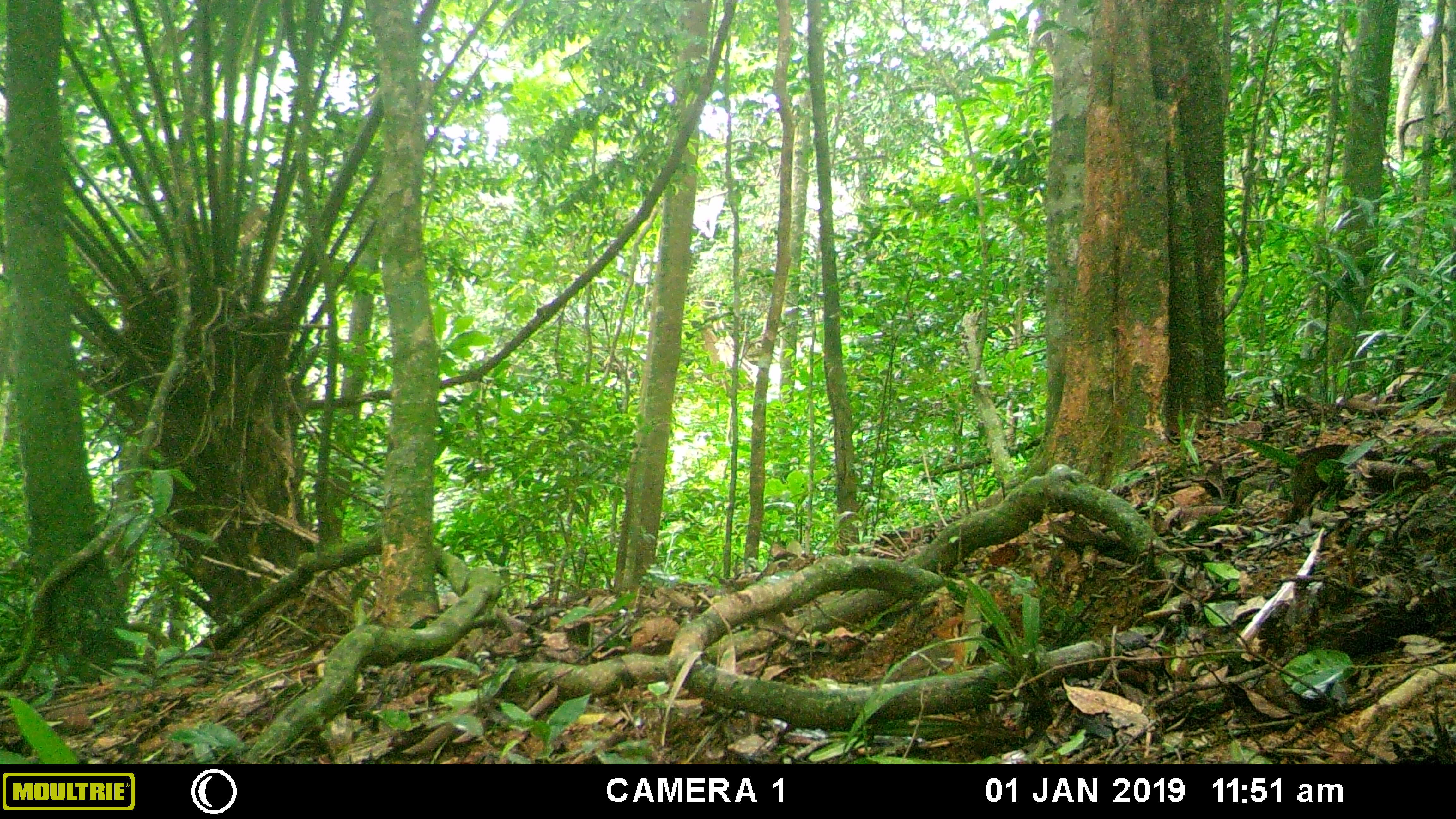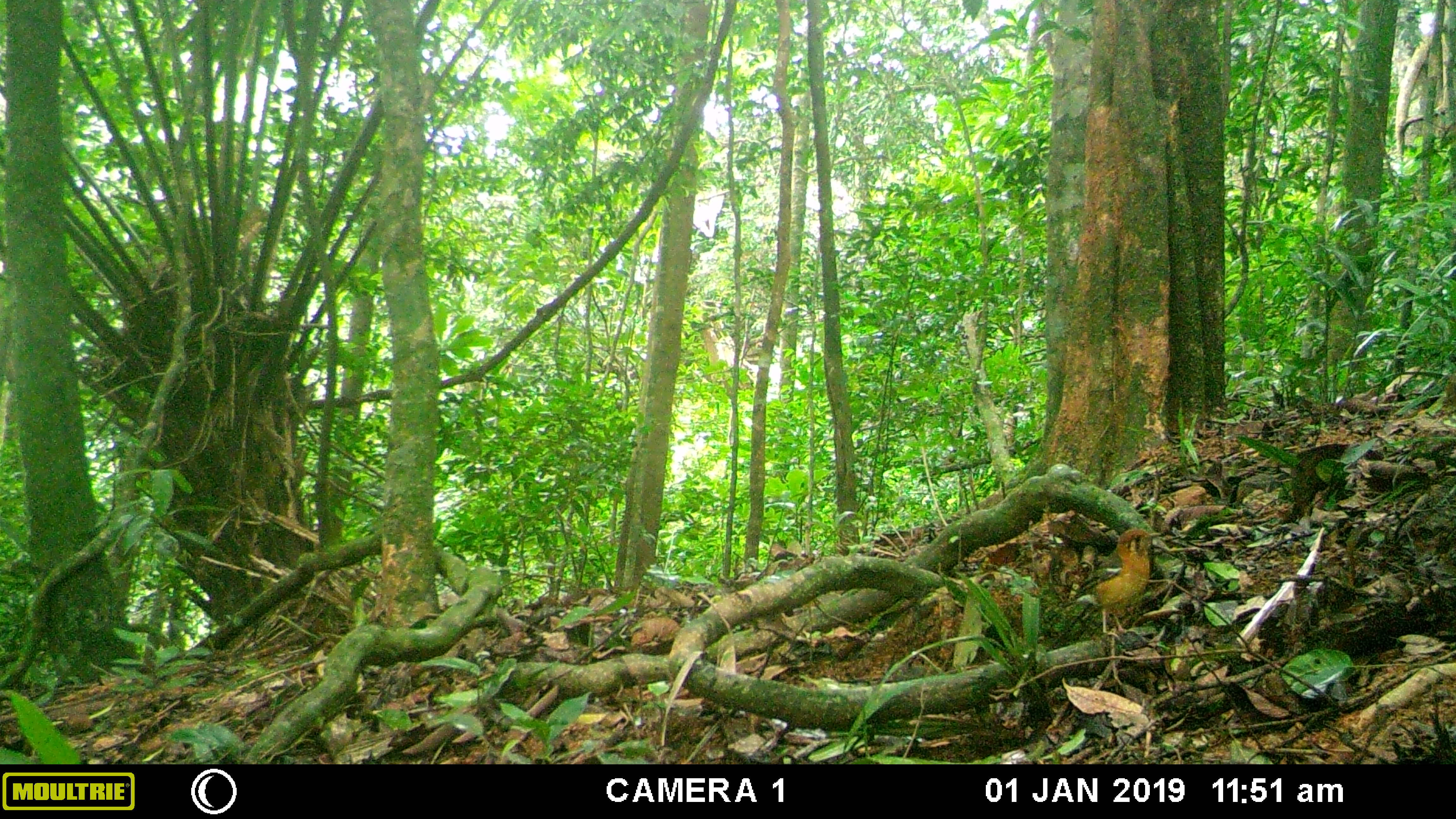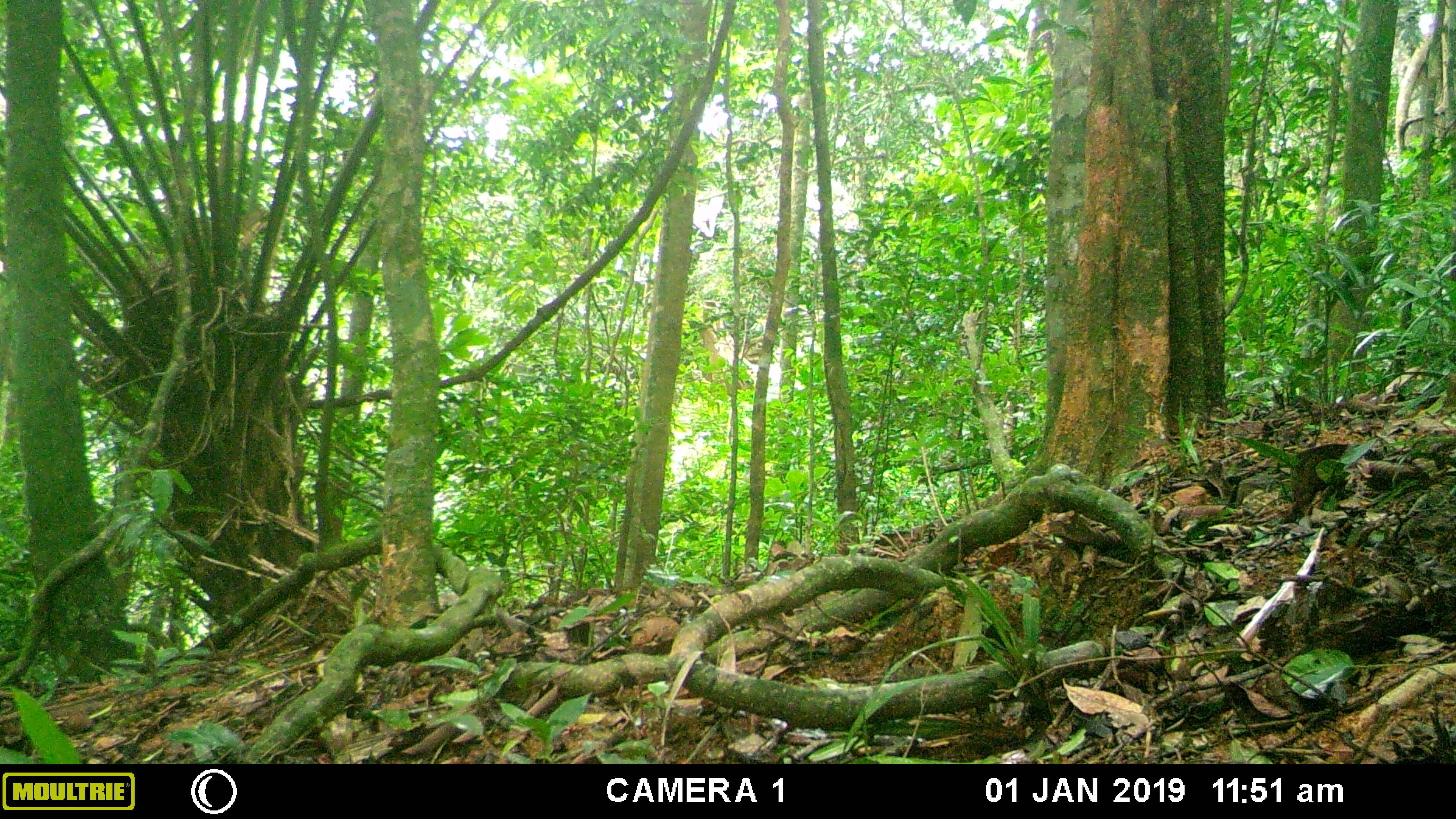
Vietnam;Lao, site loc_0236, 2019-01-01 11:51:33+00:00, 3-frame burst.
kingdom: Animalia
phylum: Chordata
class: Aves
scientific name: Aves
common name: bird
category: unidentified bird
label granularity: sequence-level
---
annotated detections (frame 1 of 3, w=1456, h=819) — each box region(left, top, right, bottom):
unidentified bird: region(929, 613, 980, 674)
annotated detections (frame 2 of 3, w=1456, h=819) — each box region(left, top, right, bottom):
unidentified bird: region(1093, 528, 1161, 633)